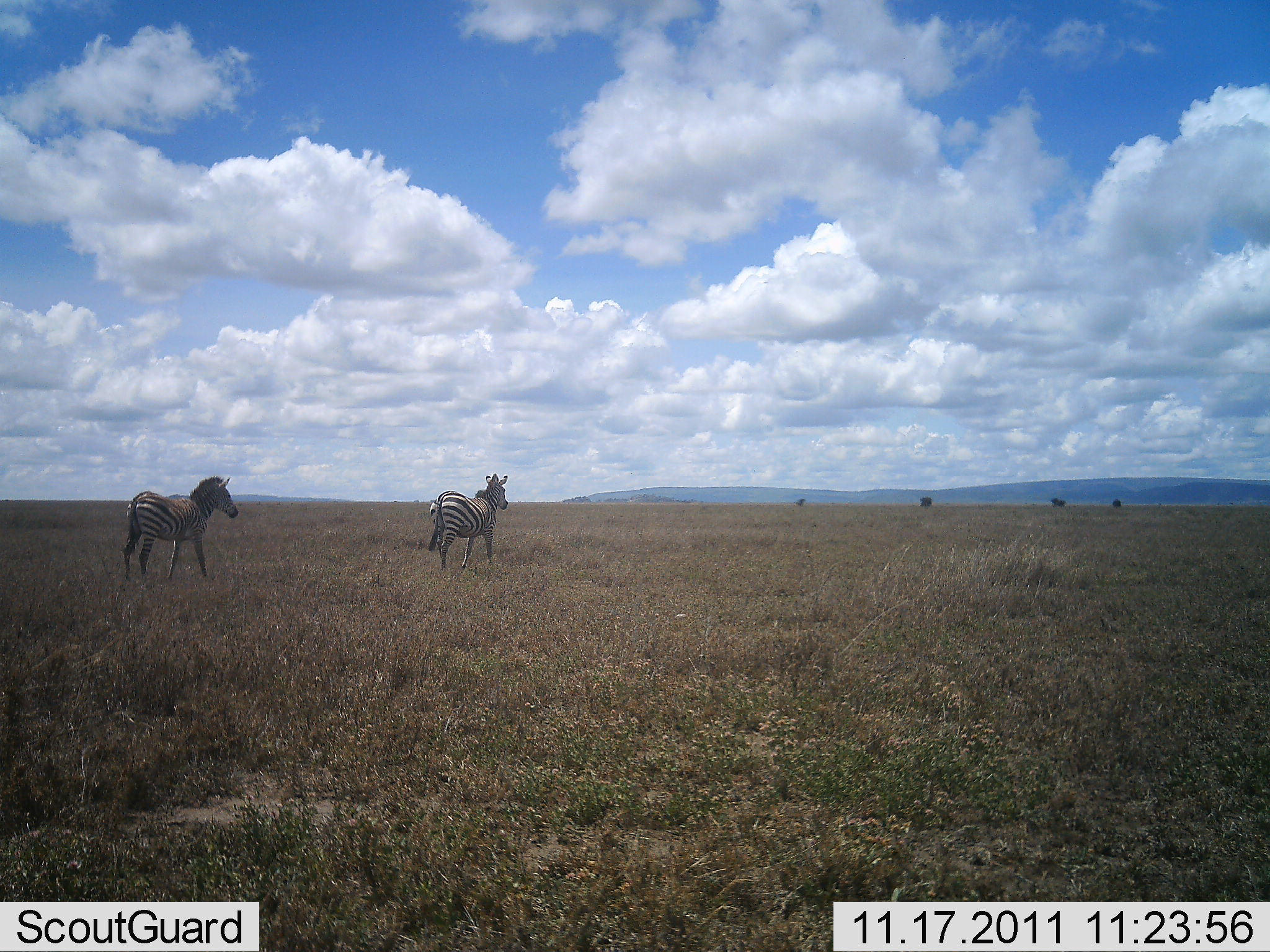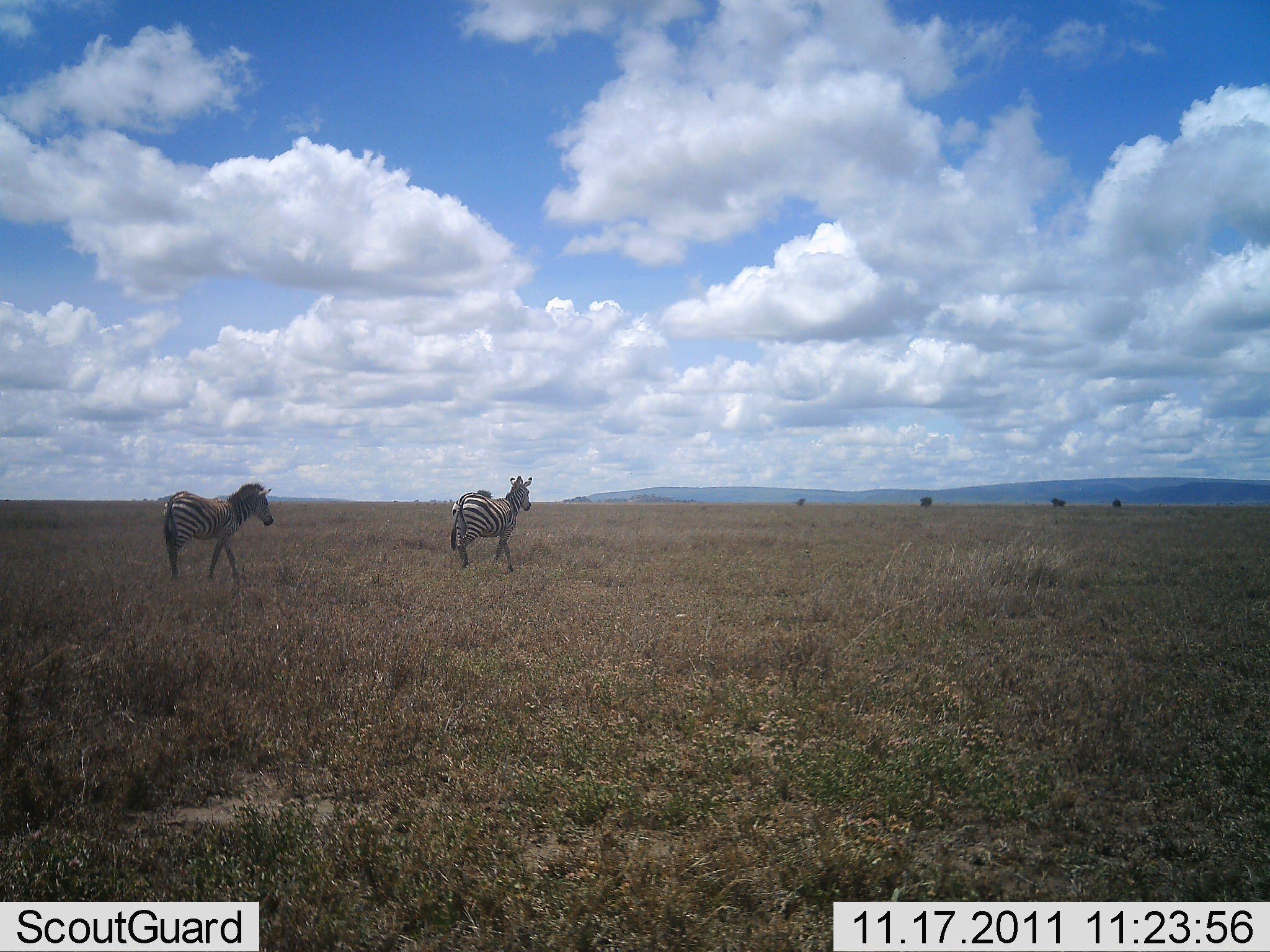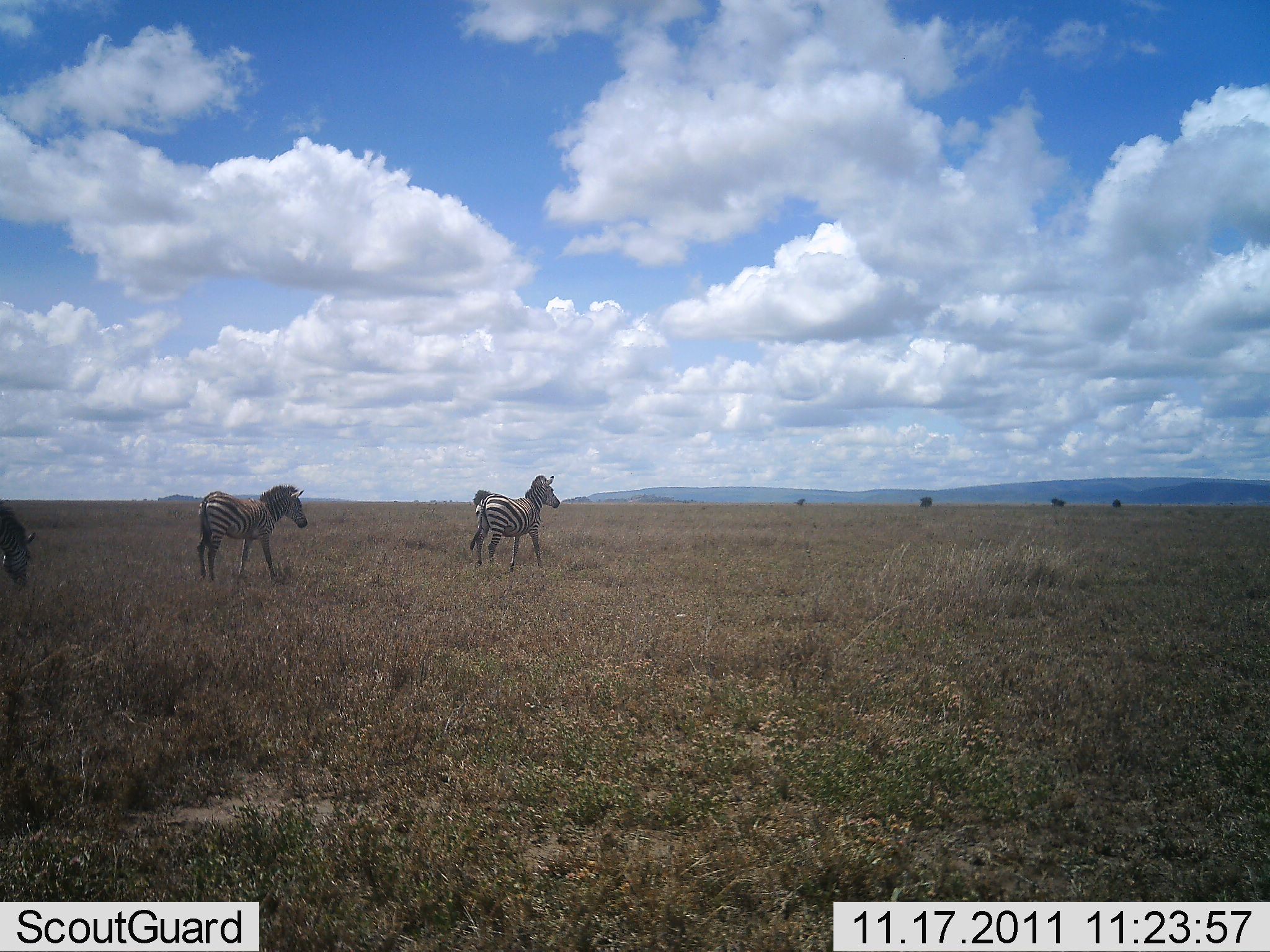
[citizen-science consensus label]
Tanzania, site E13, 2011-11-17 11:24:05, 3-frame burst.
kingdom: Animalia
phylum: Chordata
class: Mammalia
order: Perissodactyla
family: Equidae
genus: Equus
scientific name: Equus quagga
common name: plains zebra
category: zebra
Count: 3.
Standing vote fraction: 6%.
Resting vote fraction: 0%.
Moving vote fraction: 94%.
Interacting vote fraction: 0%.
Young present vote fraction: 0%.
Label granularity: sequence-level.